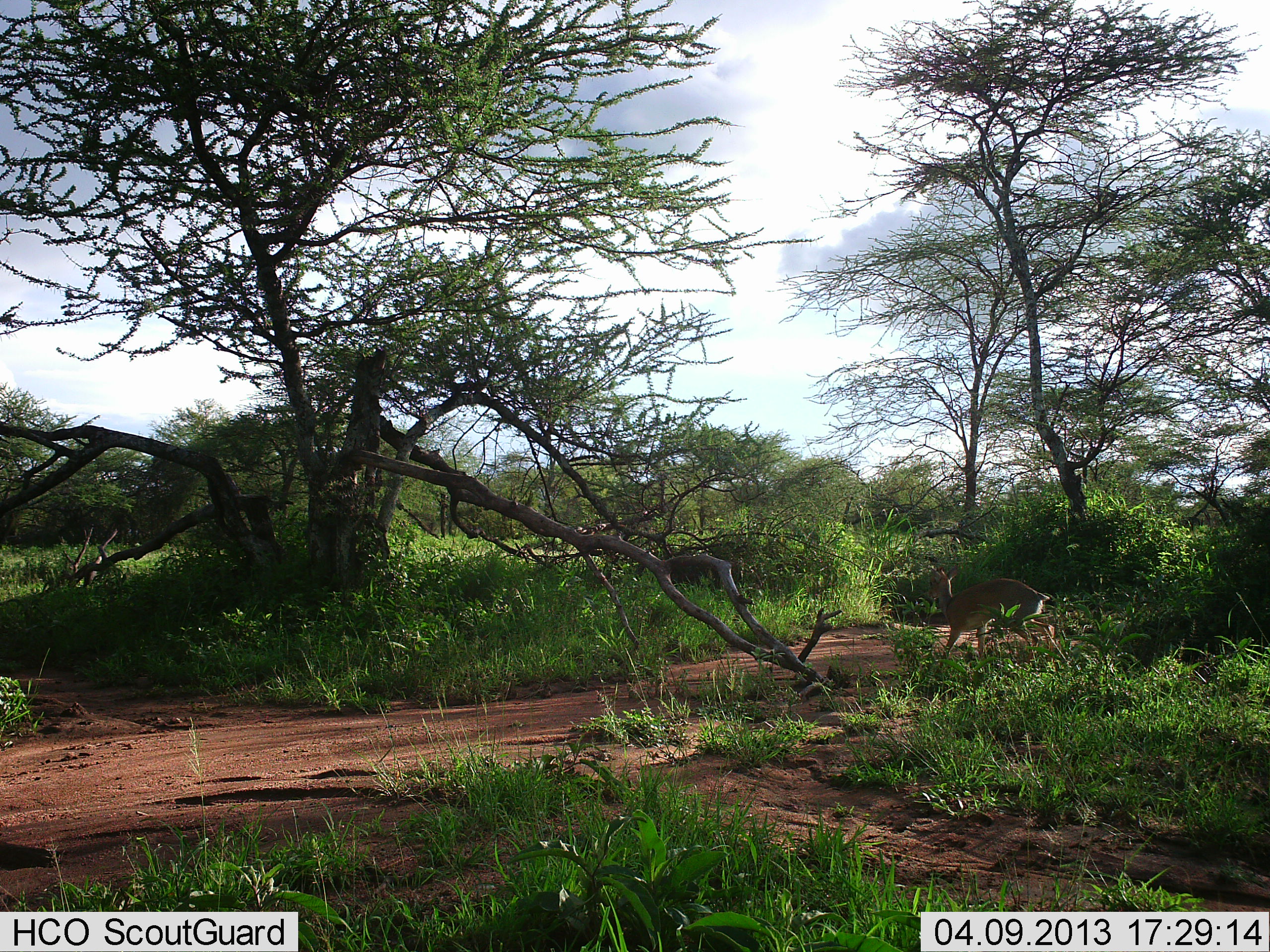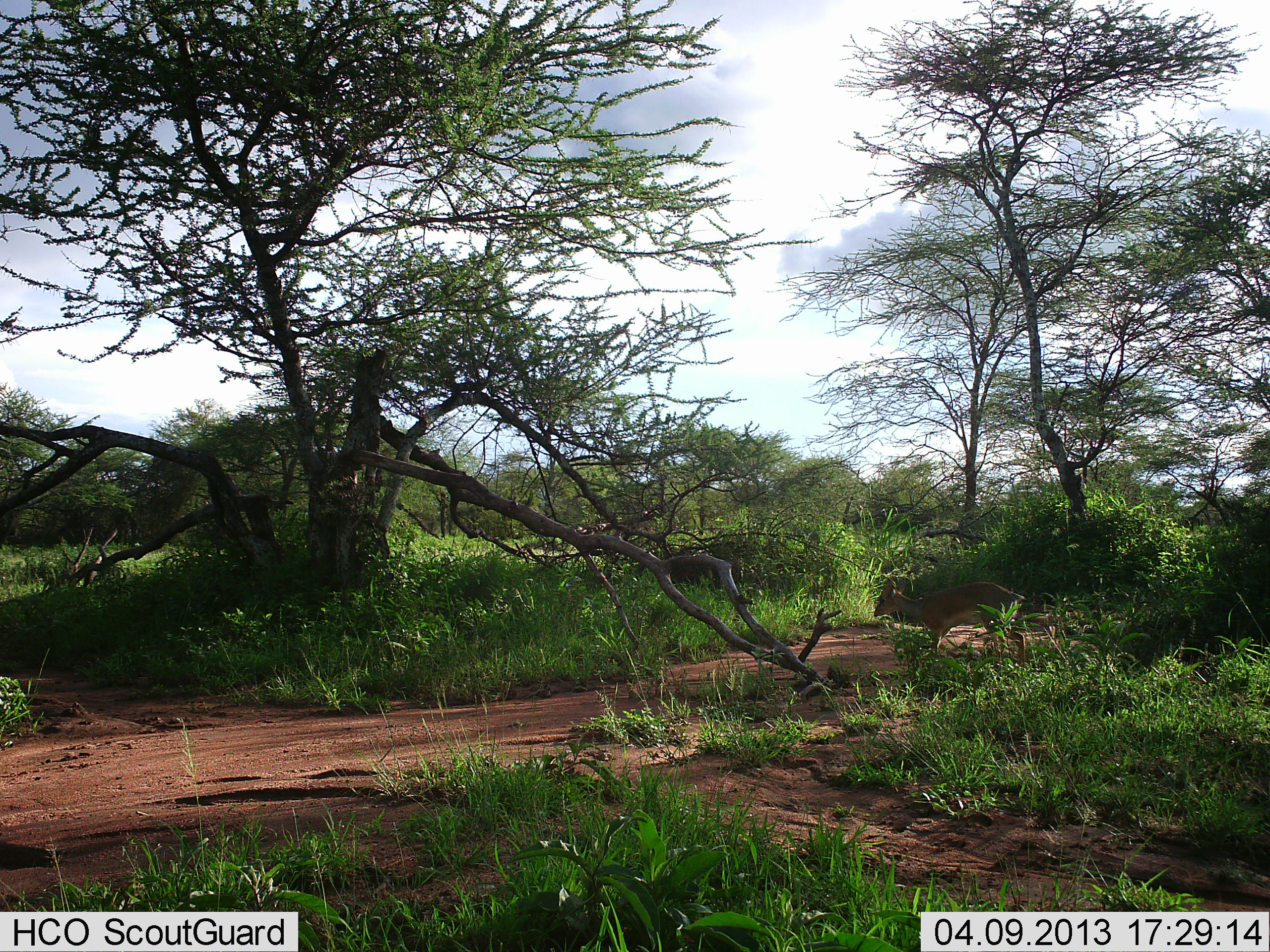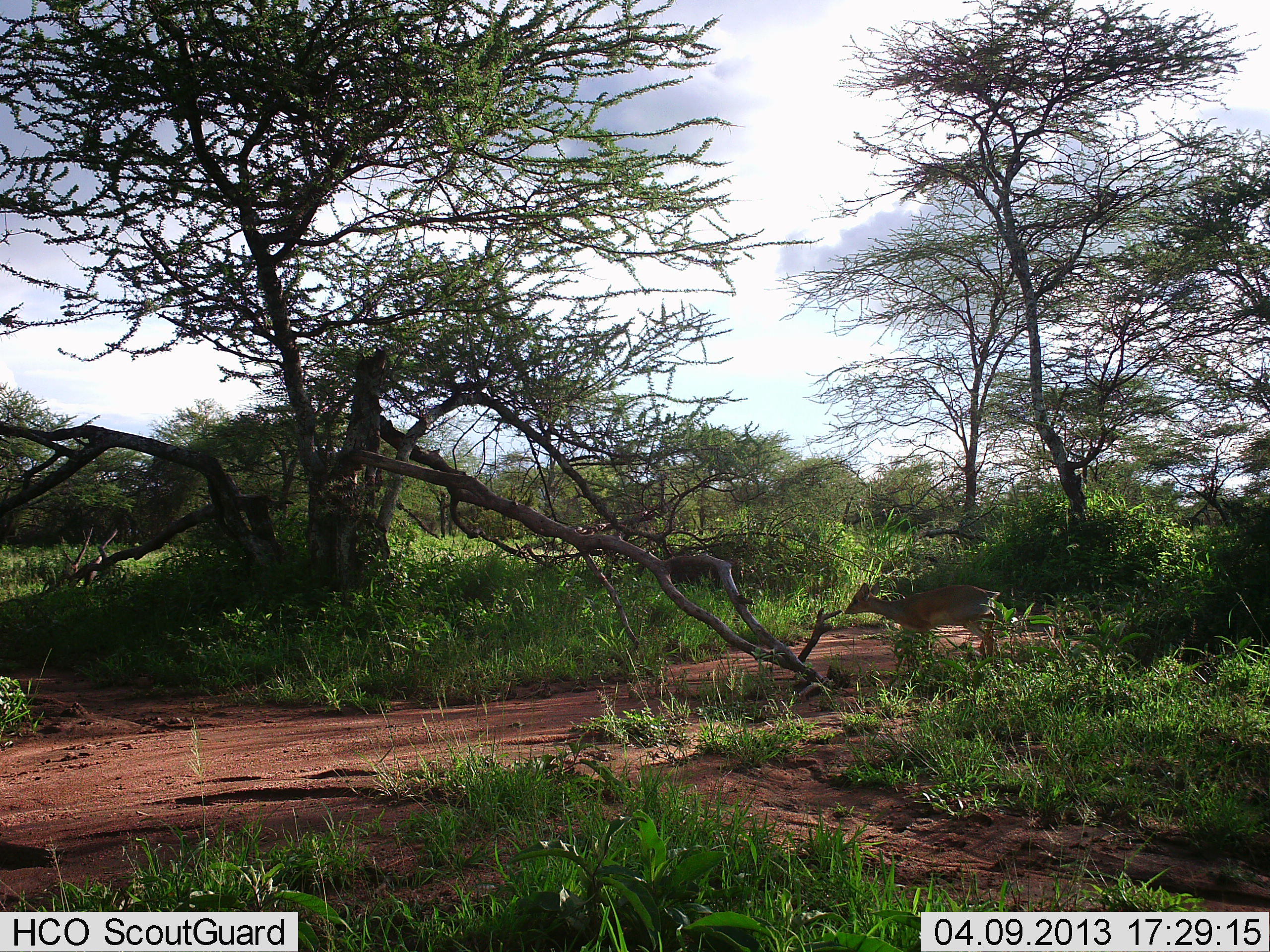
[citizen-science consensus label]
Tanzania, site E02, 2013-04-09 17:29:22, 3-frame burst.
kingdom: Animalia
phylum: Chordata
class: Mammalia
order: Artiodactyla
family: Bovidae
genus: Madoqua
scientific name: Madoqua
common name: dikdik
Dikdik (Madoqua), count 1. Behavior (volunteer vote fractions): standing 10%, resting 0%, moving 80%, interacting 10%. Young present (vote fraction): 0%. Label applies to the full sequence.